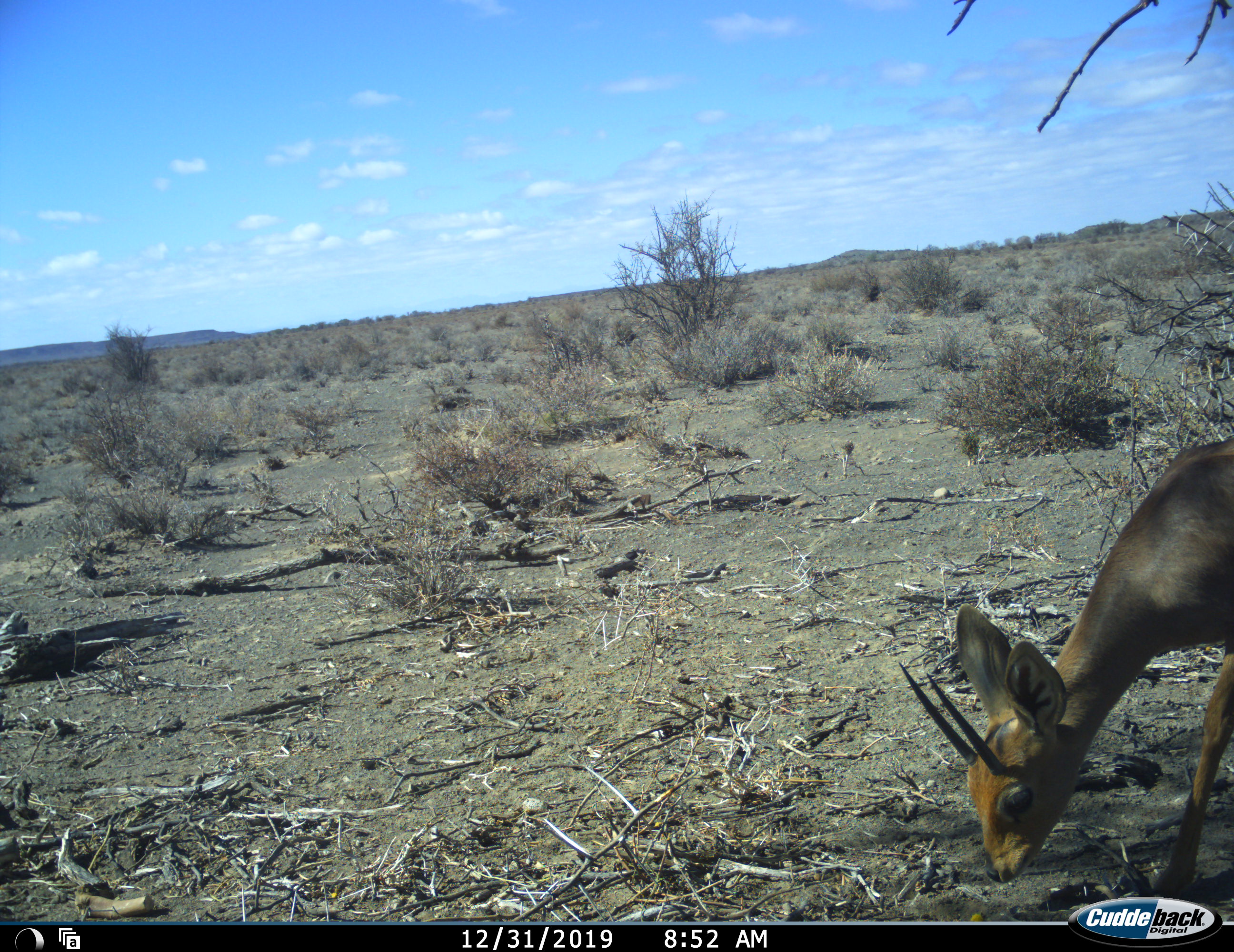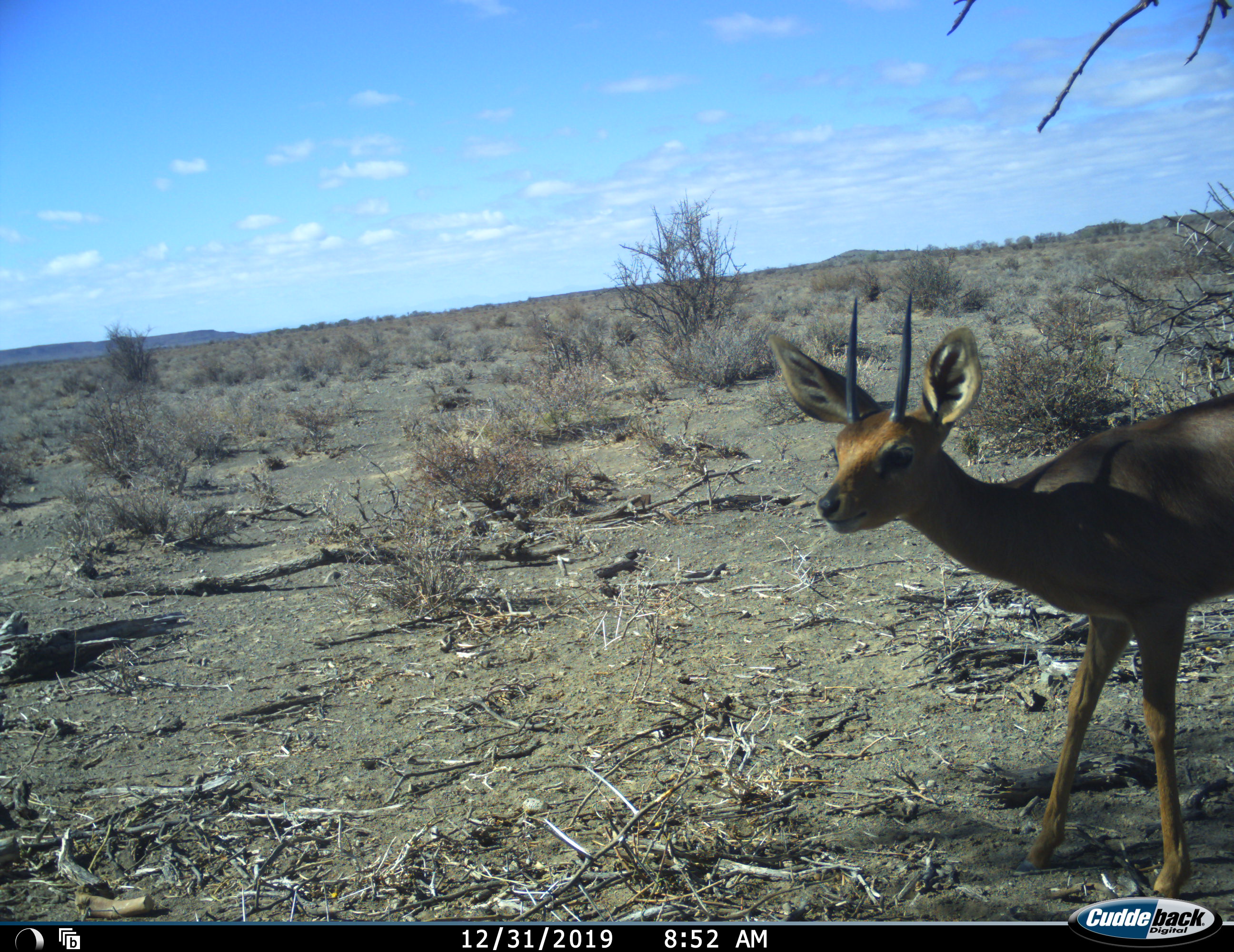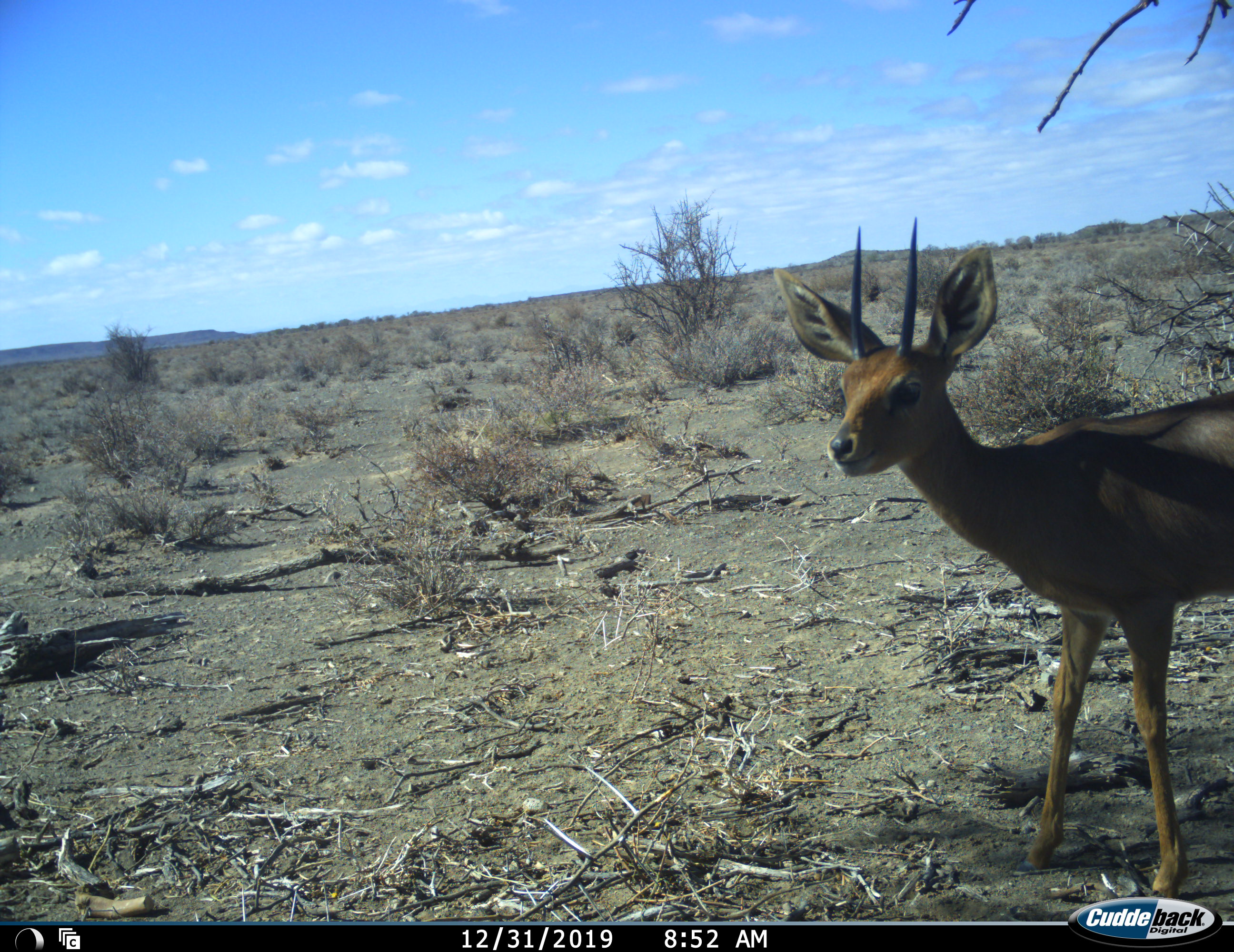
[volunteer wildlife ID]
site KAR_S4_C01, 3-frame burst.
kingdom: Animalia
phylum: Chordata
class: Mammalia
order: Artiodactyla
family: Bovidae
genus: Raphicerus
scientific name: Raphicerus campestris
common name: steenbok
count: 1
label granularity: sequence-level